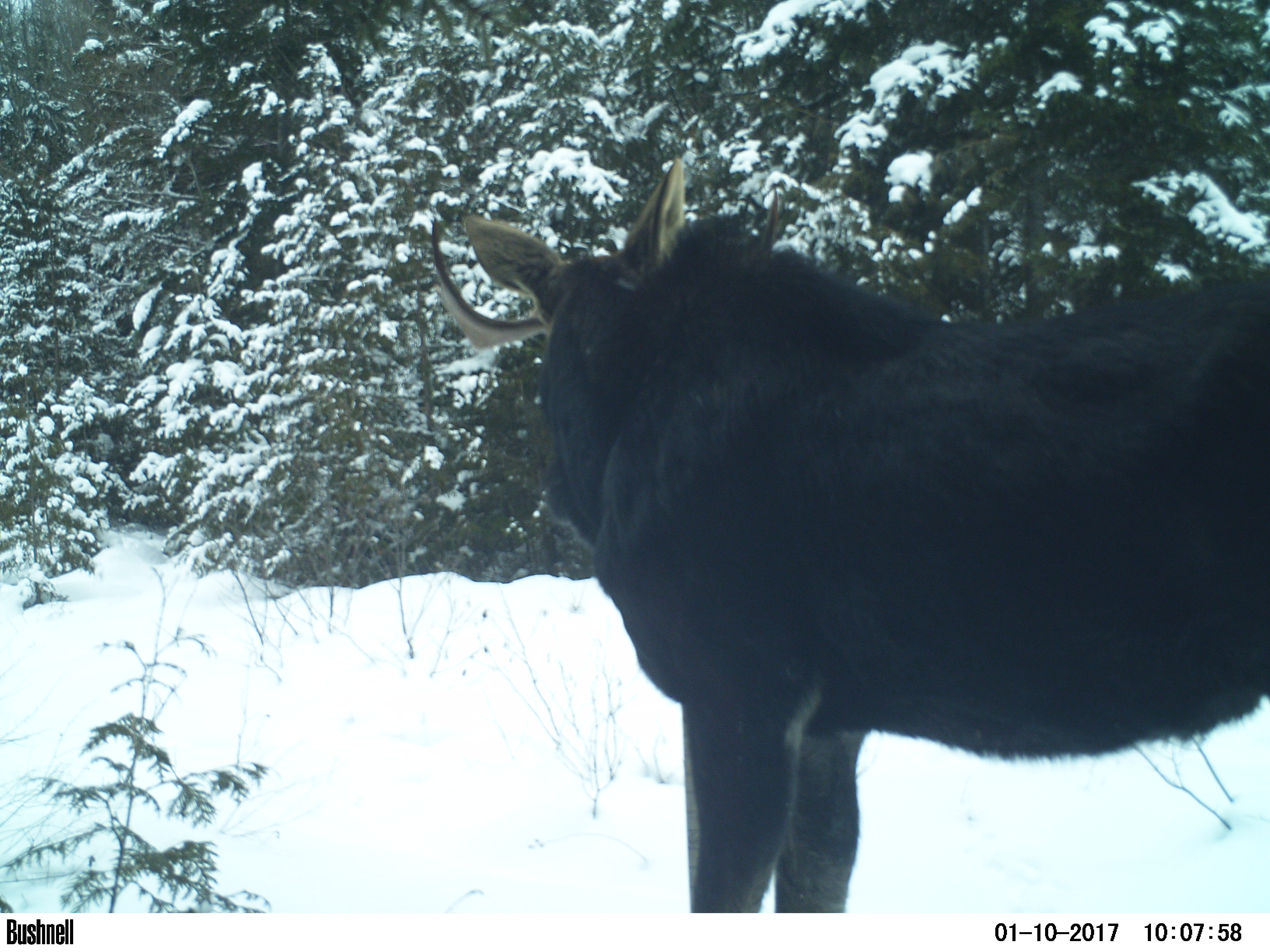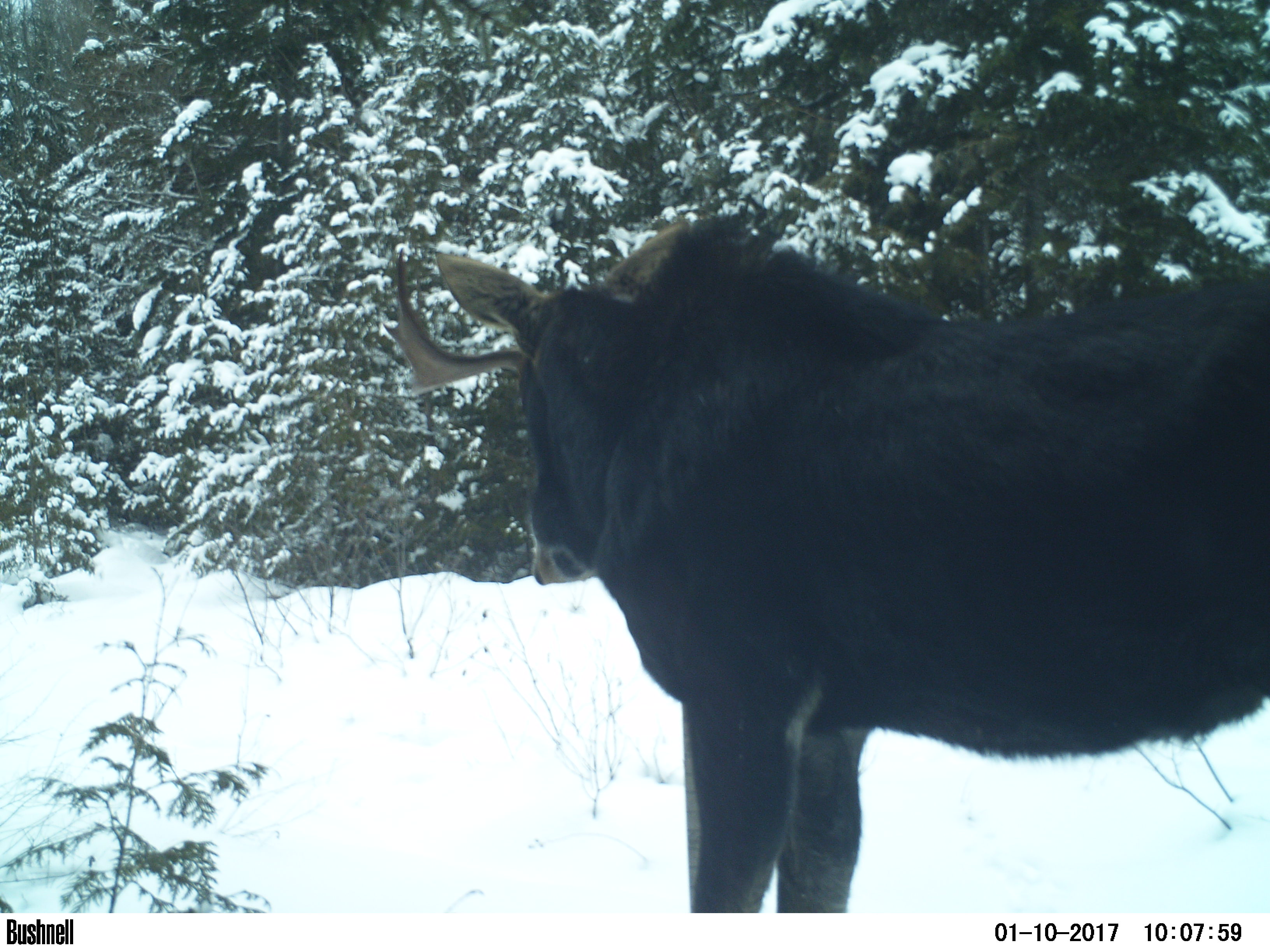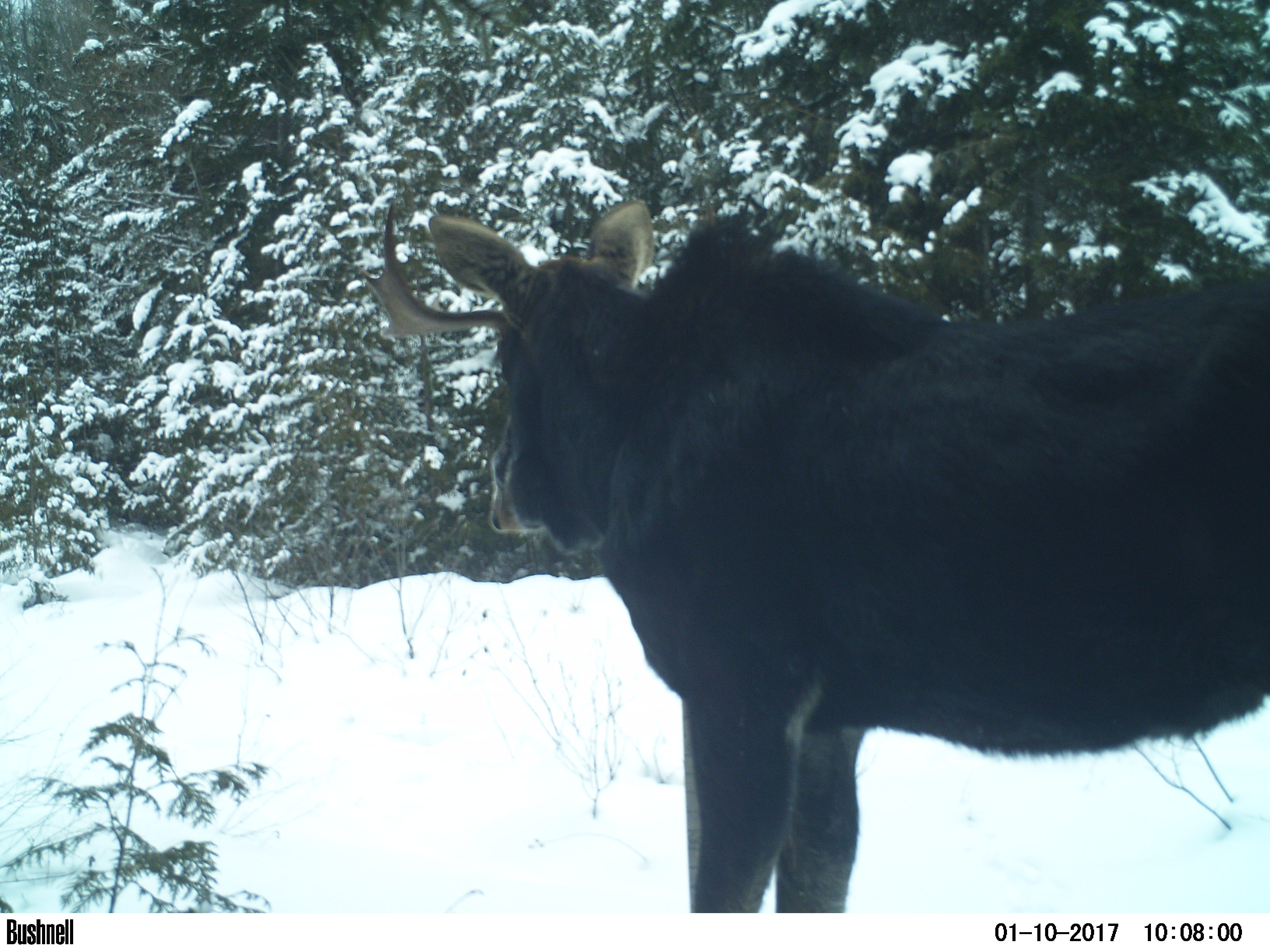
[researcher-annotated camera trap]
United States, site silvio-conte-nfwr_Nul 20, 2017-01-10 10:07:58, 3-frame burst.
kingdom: Animalia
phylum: Chordata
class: Mammalia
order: Artiodactyla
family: Cervidae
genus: Alces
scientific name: Alces alces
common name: moose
Moose (Alces alces).